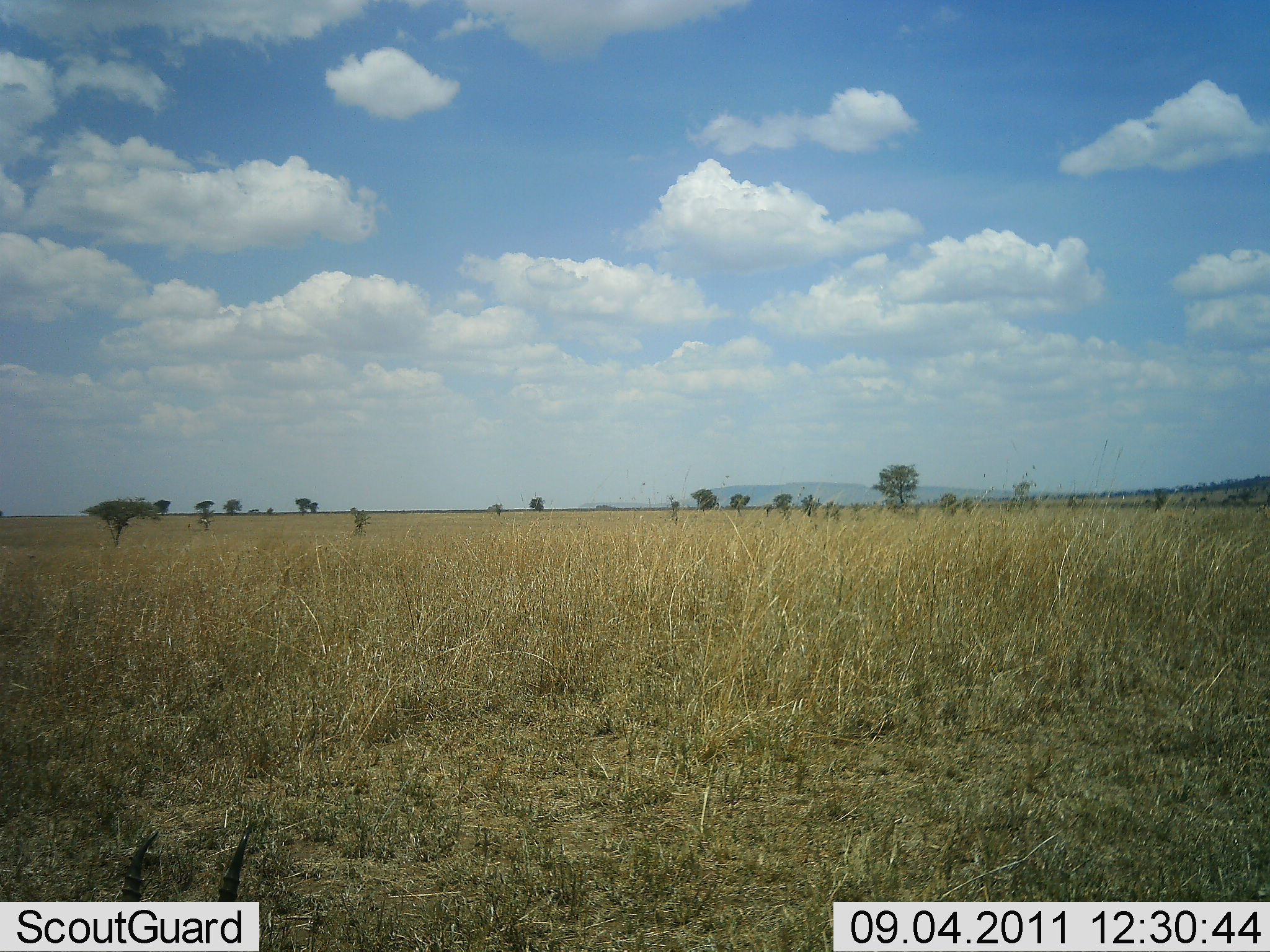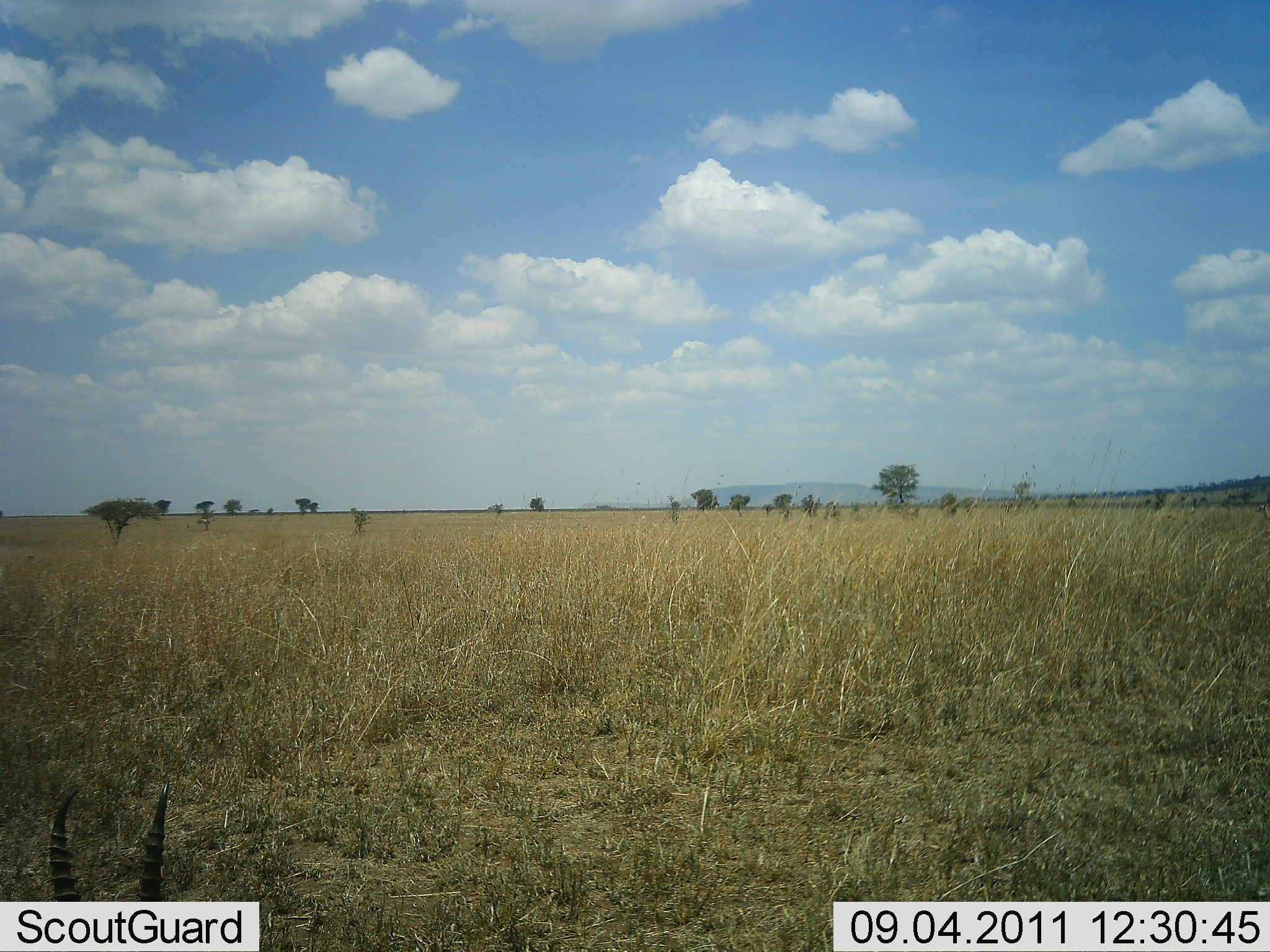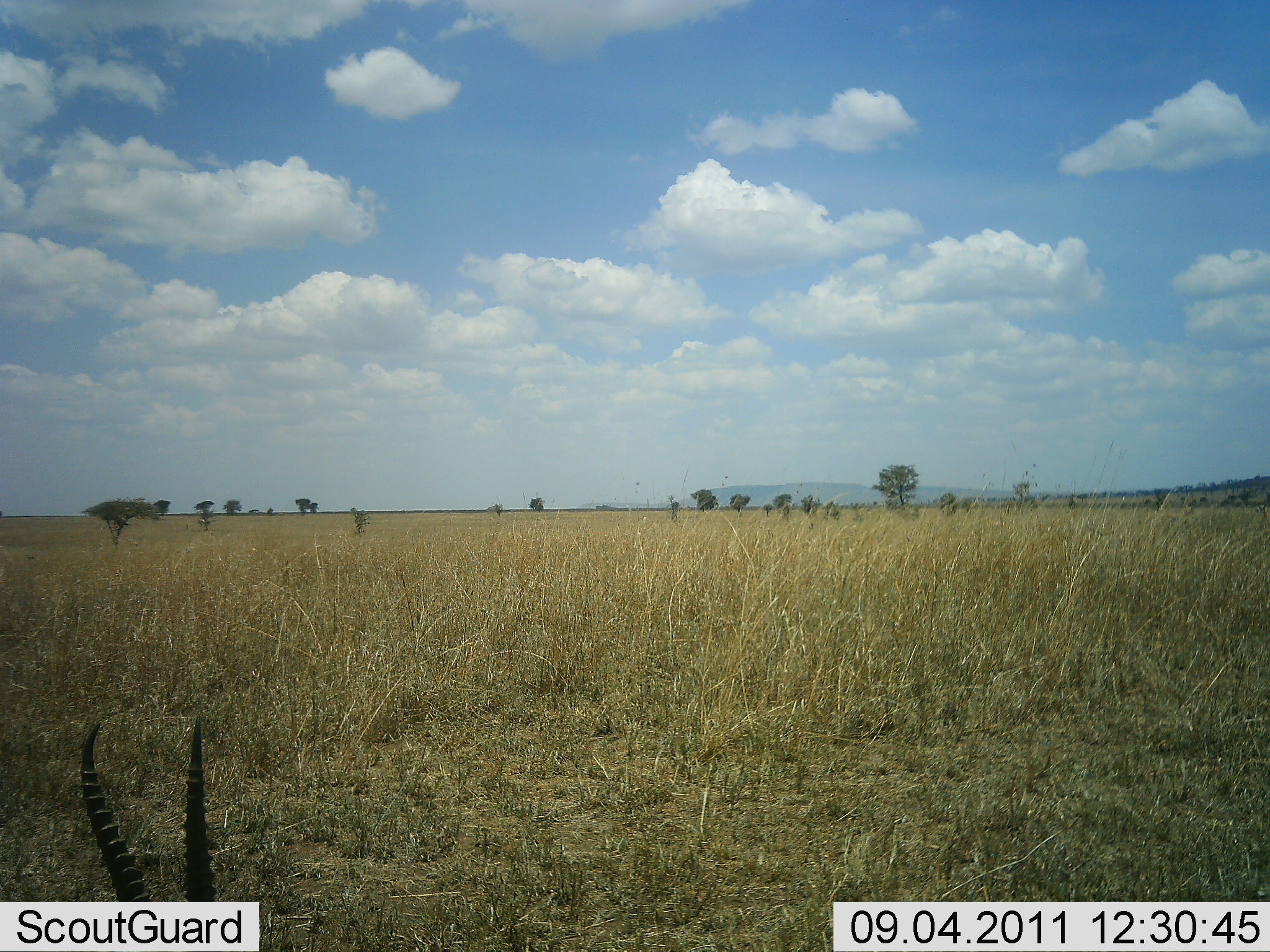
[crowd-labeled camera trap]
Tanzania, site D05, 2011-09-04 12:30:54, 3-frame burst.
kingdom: Animalia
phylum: Chordata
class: Mammalia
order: Artiodactyla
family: Bovidae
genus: Eudorcas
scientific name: Eudorcas thomsonii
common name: thomson's gazelle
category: gazellethomsons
Gazellethomsons (thomson's gazelle) (Eudorcas thomsonii), count 1. Behavior (volunteer vote fractions): standing 0%, resting 67%, moving 0%, interacting 11%. Young present (vote fraction): 0%. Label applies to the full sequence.